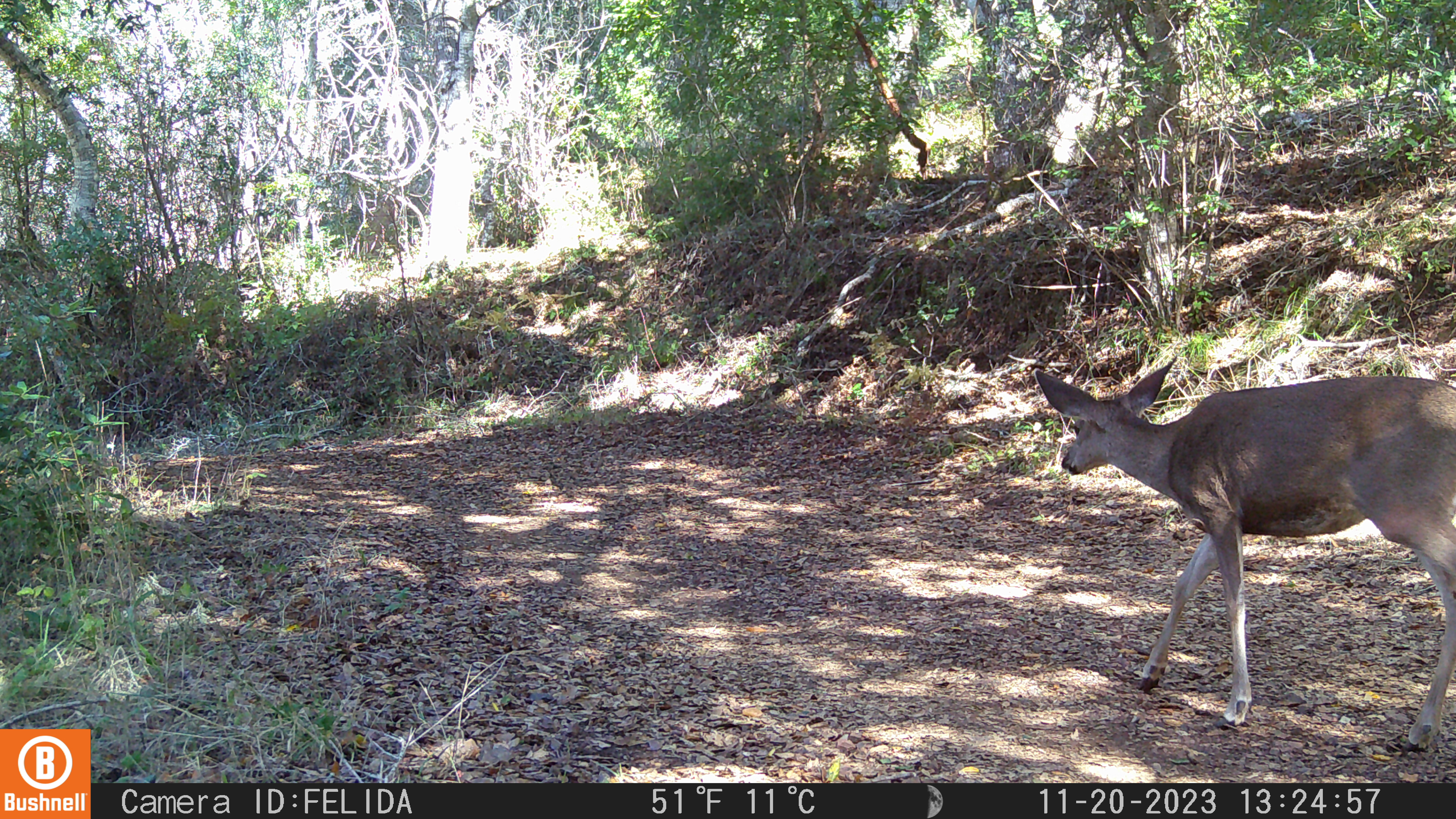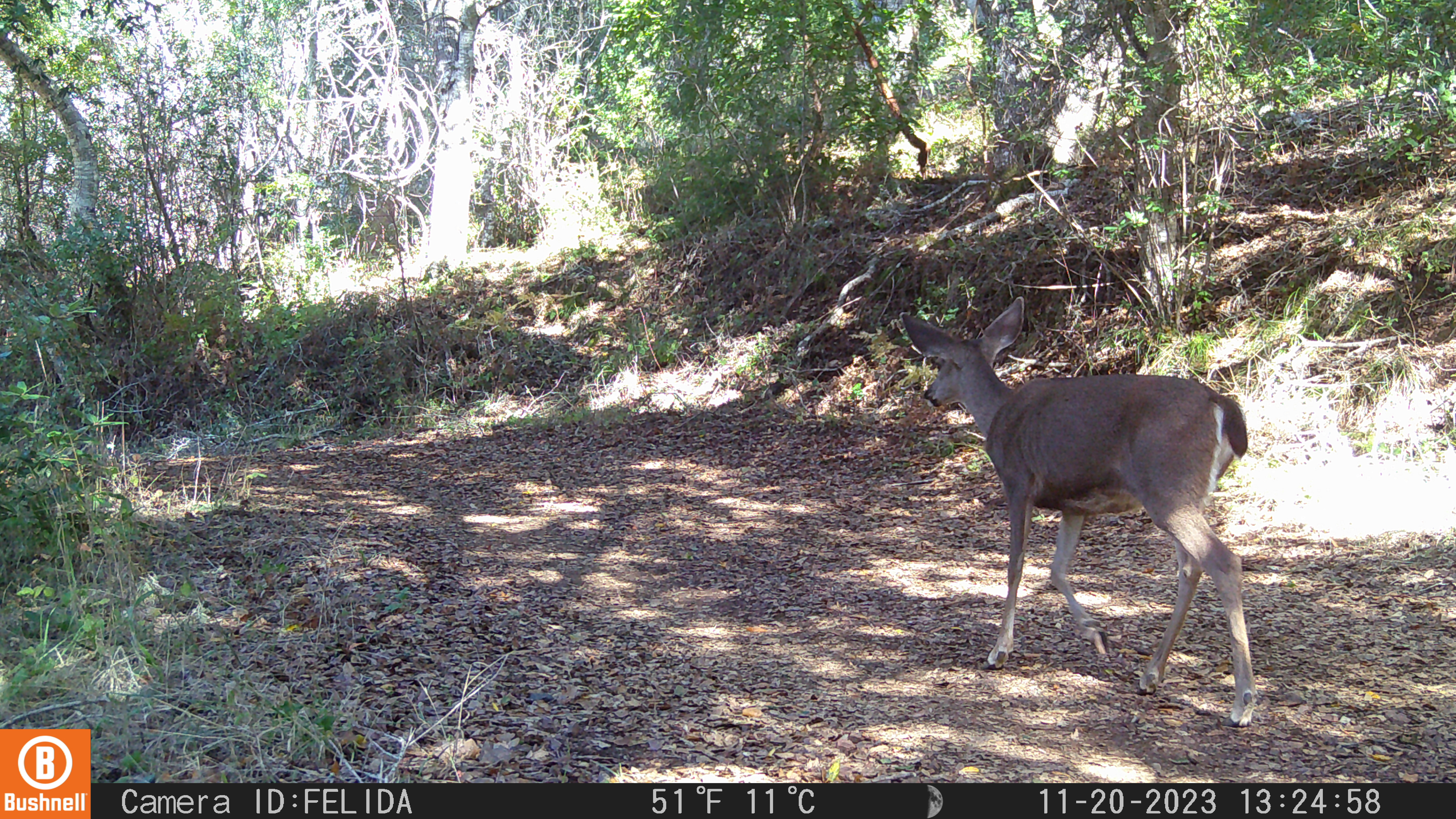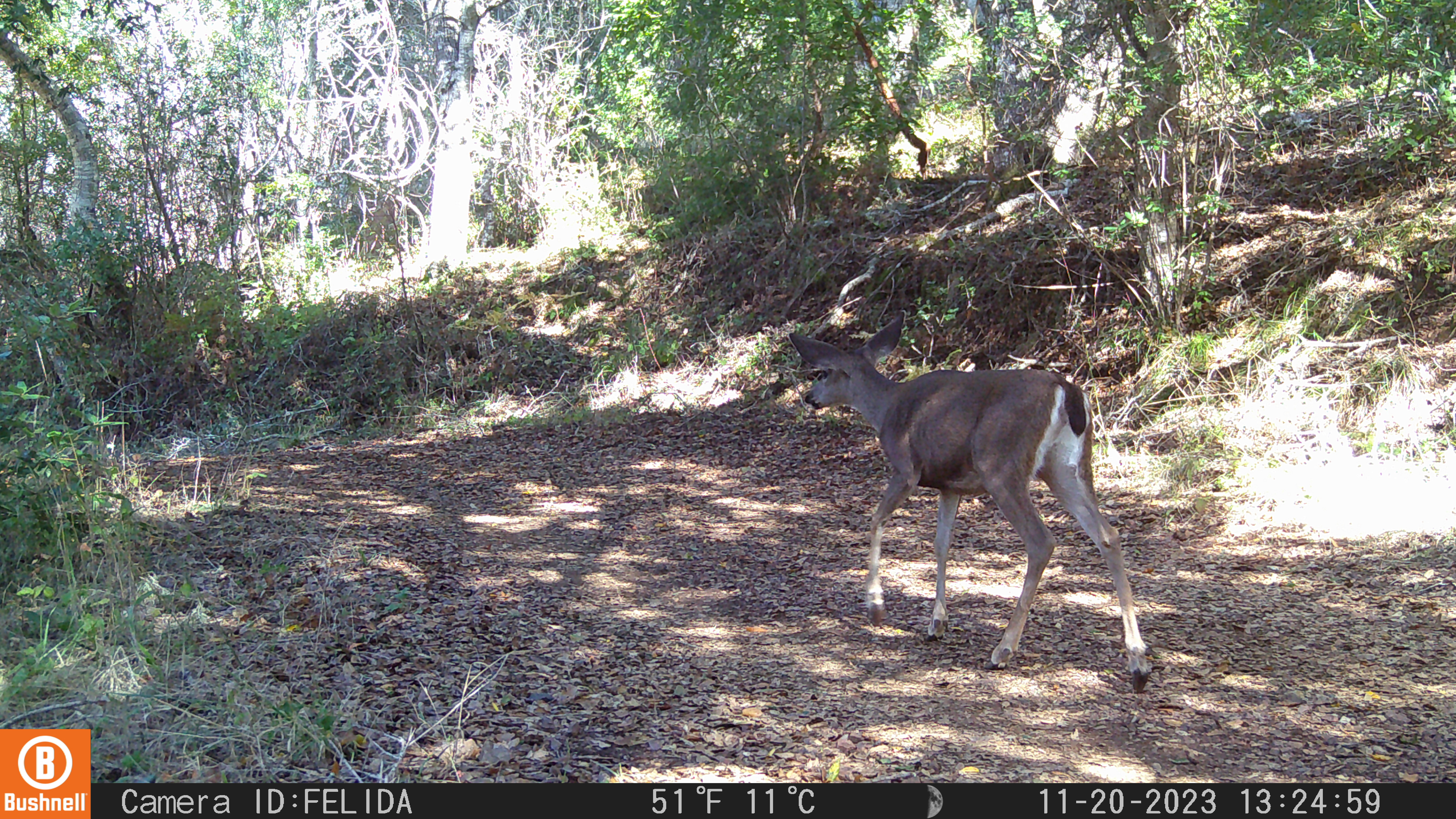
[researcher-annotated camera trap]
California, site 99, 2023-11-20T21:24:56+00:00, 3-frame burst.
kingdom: Animalia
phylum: Chordata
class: Mammalia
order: Artiodactyla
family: Cervidae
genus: Odocoileus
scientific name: Odocoileus hemionus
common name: mule deer